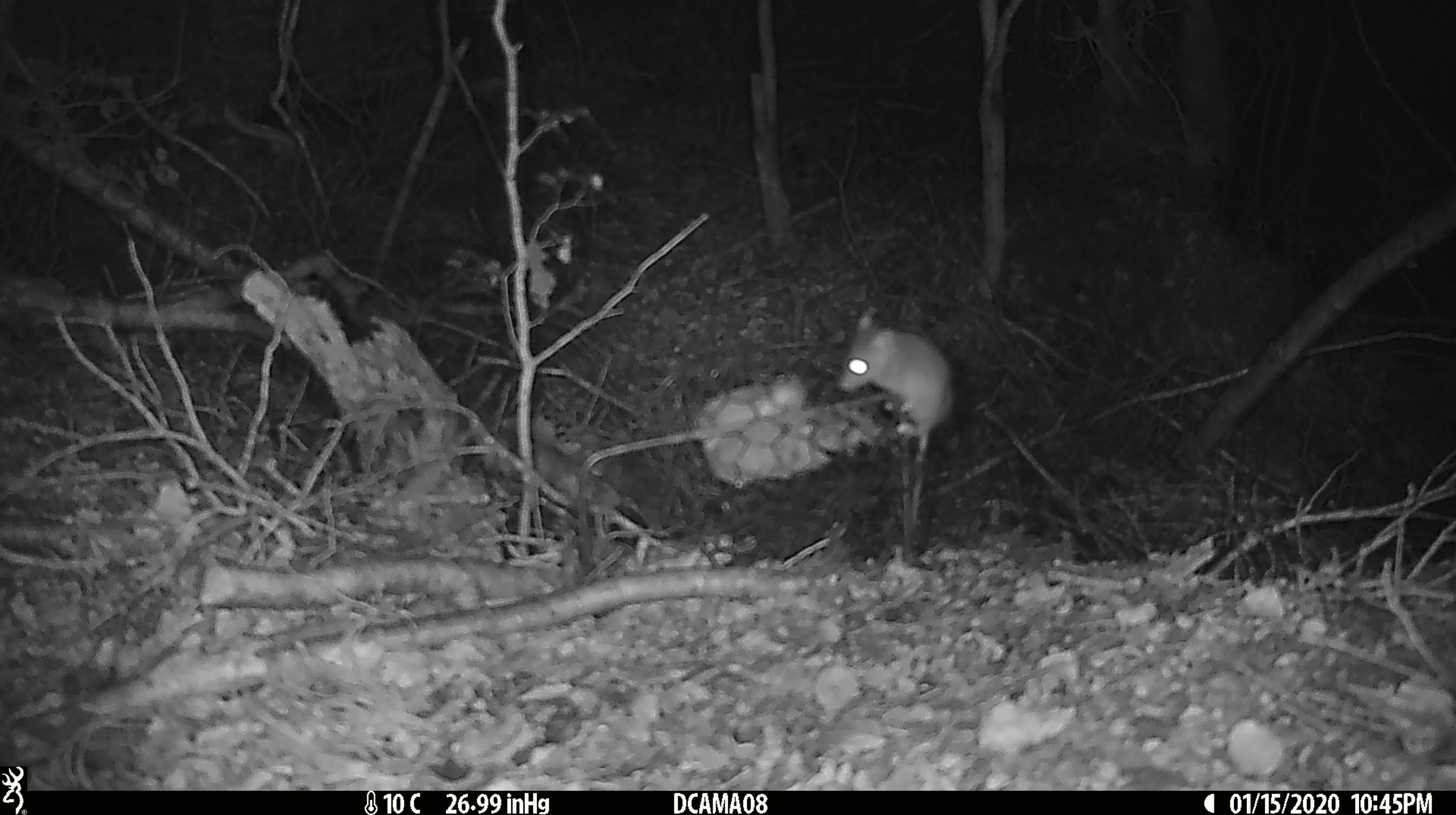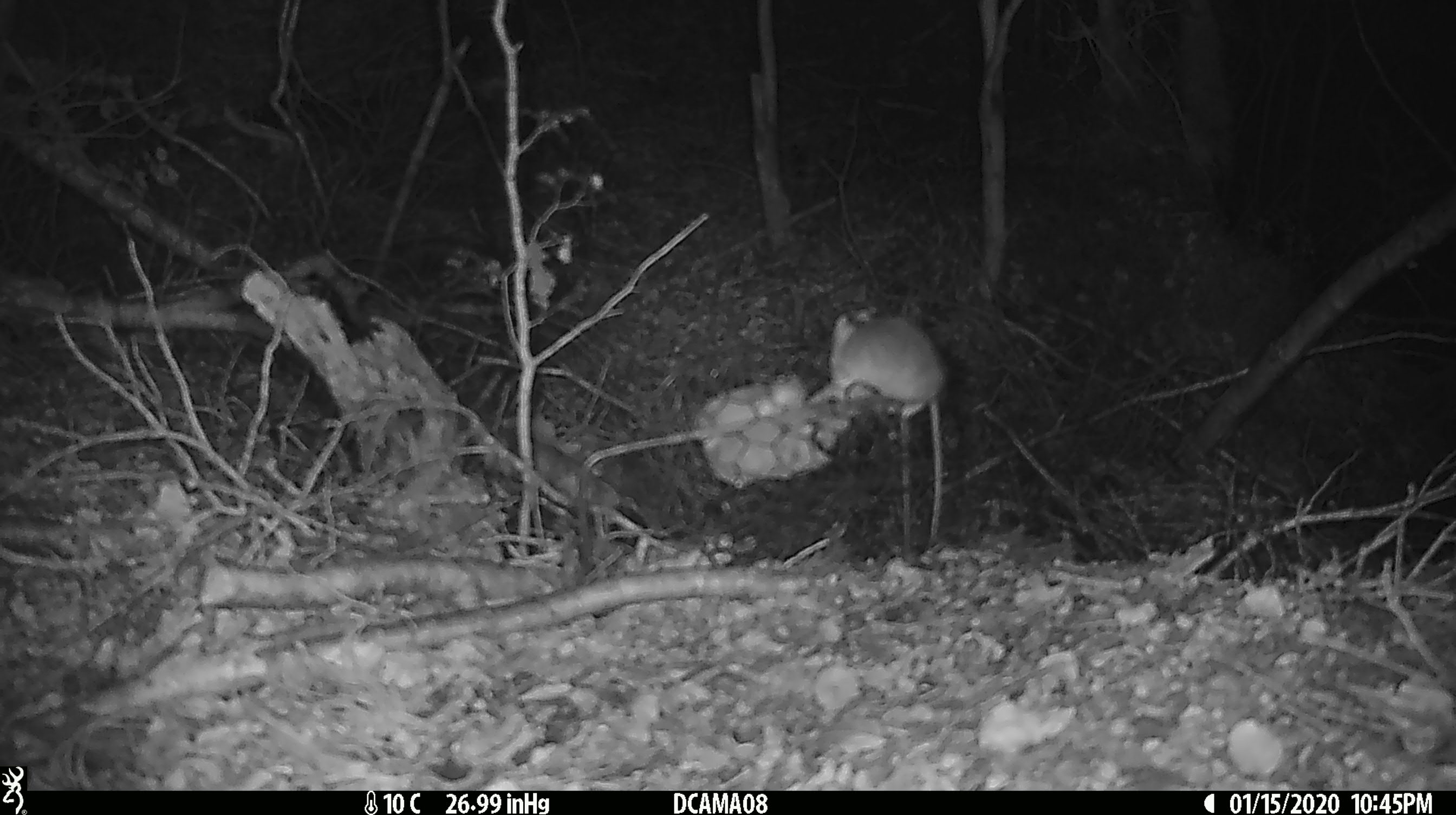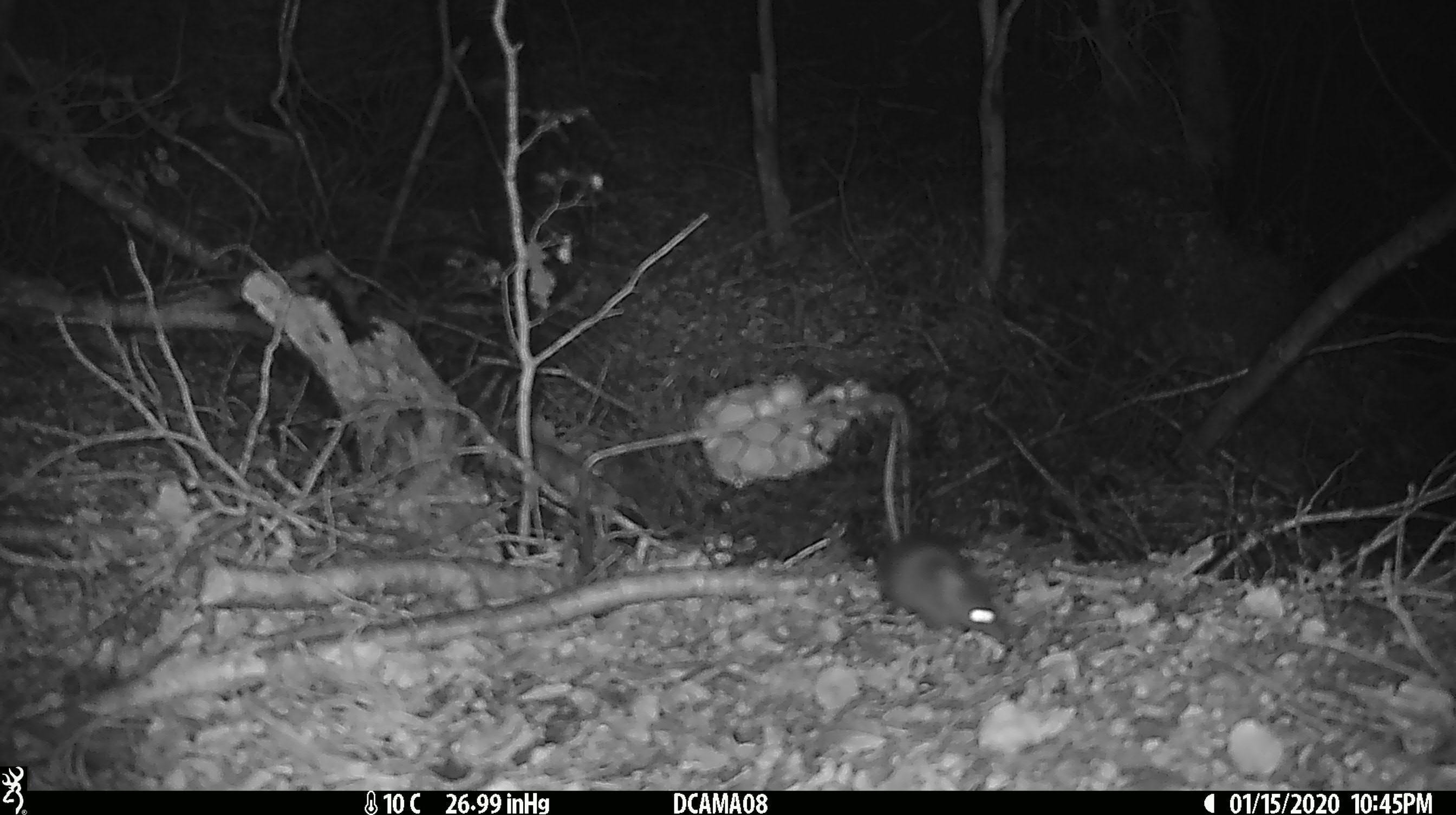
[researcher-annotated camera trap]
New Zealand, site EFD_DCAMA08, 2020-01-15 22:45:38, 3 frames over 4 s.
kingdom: Animalia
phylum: Chordata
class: Mammalia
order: Rodentia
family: Muridae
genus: Mus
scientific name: Mus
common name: mouse